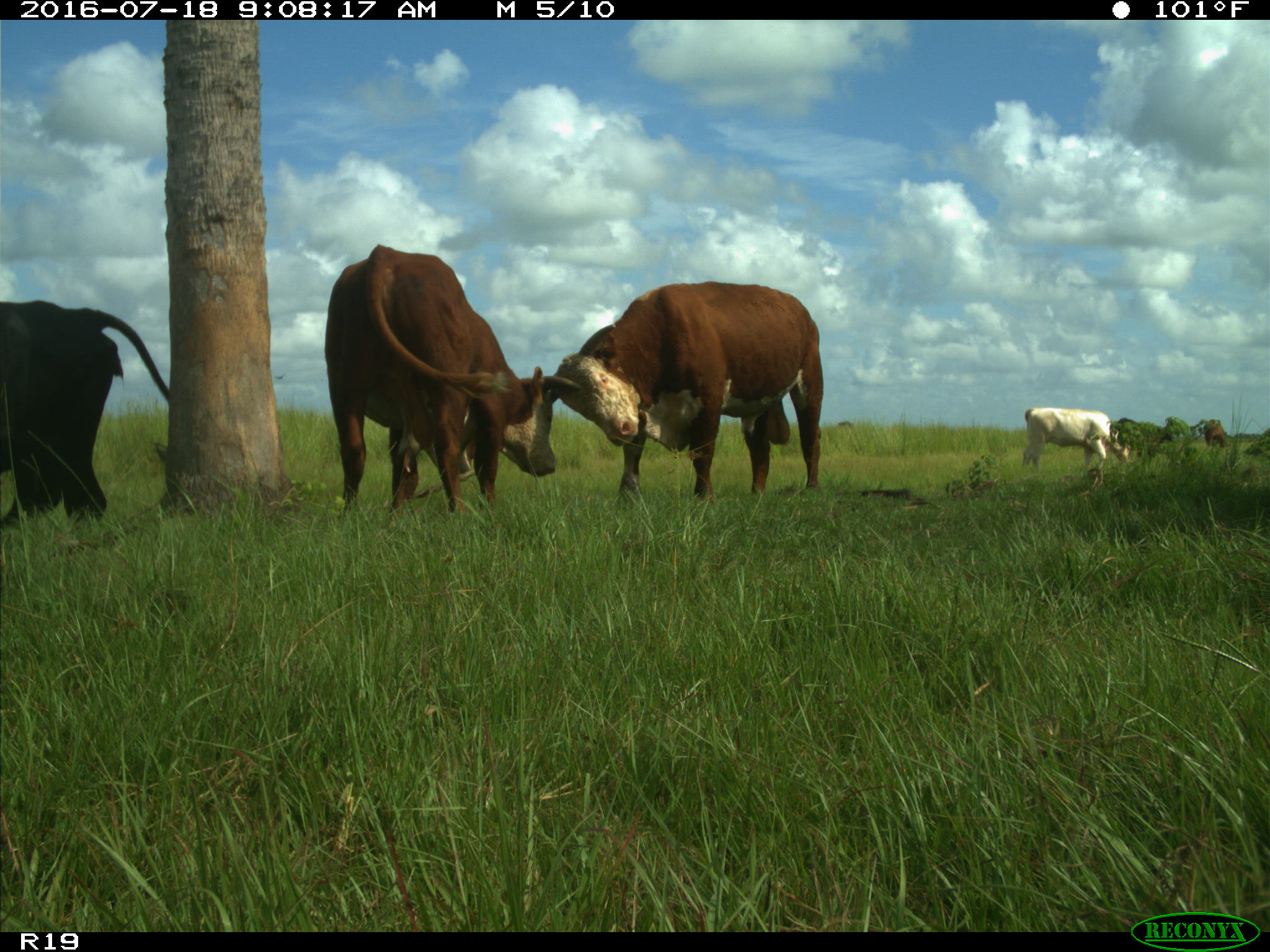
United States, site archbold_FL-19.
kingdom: Animalia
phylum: Chordata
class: Mammalia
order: Artiodactyla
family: Bovidae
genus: Bos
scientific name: Bos taurus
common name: domestic cow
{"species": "Bos taurus (domestic cow)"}